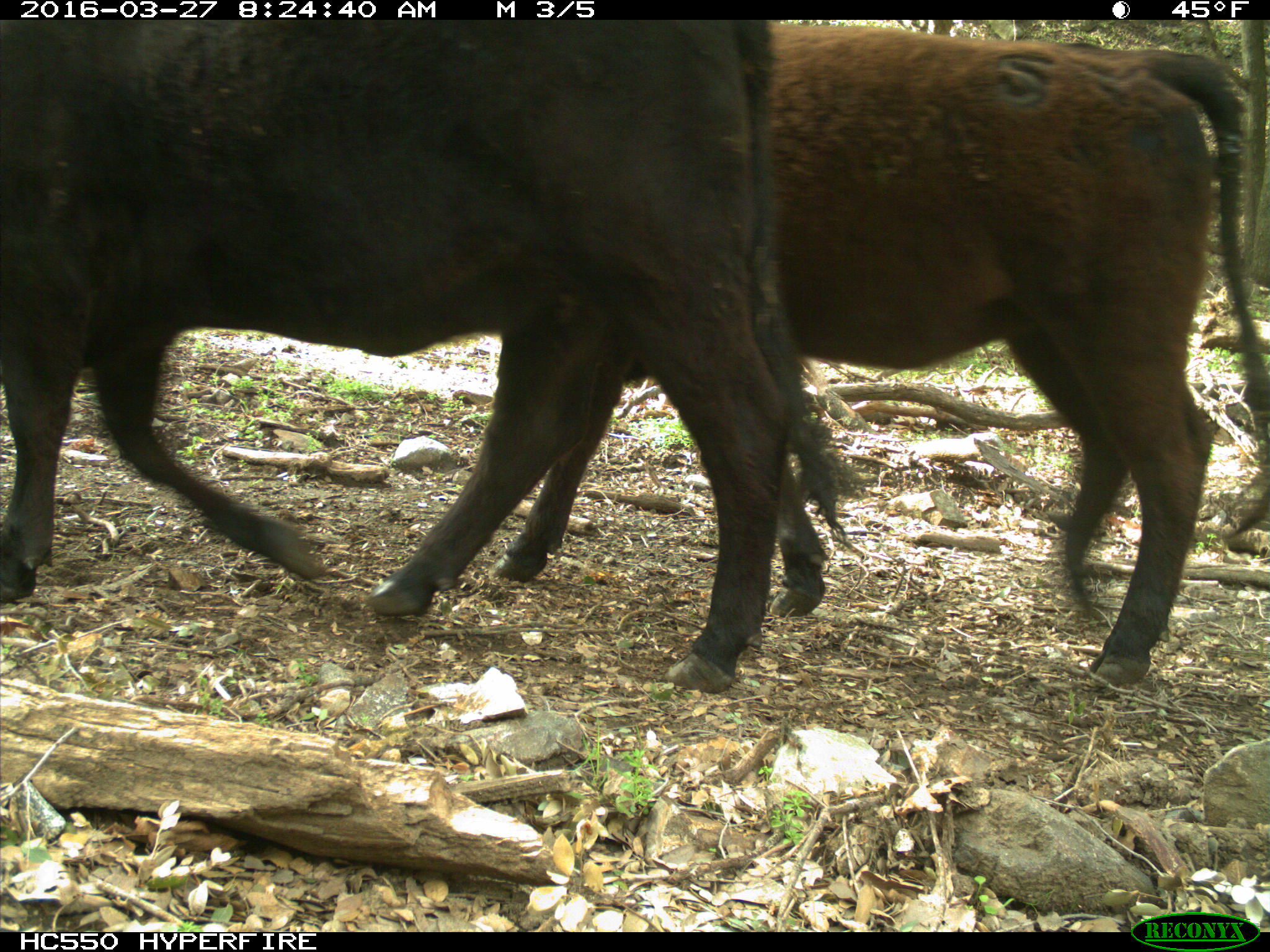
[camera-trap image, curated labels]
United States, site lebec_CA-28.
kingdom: Animalia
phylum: Chordata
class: Mammalia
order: Artiodactyla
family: Bovidae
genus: Bos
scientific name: Bos taurus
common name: domestic cow